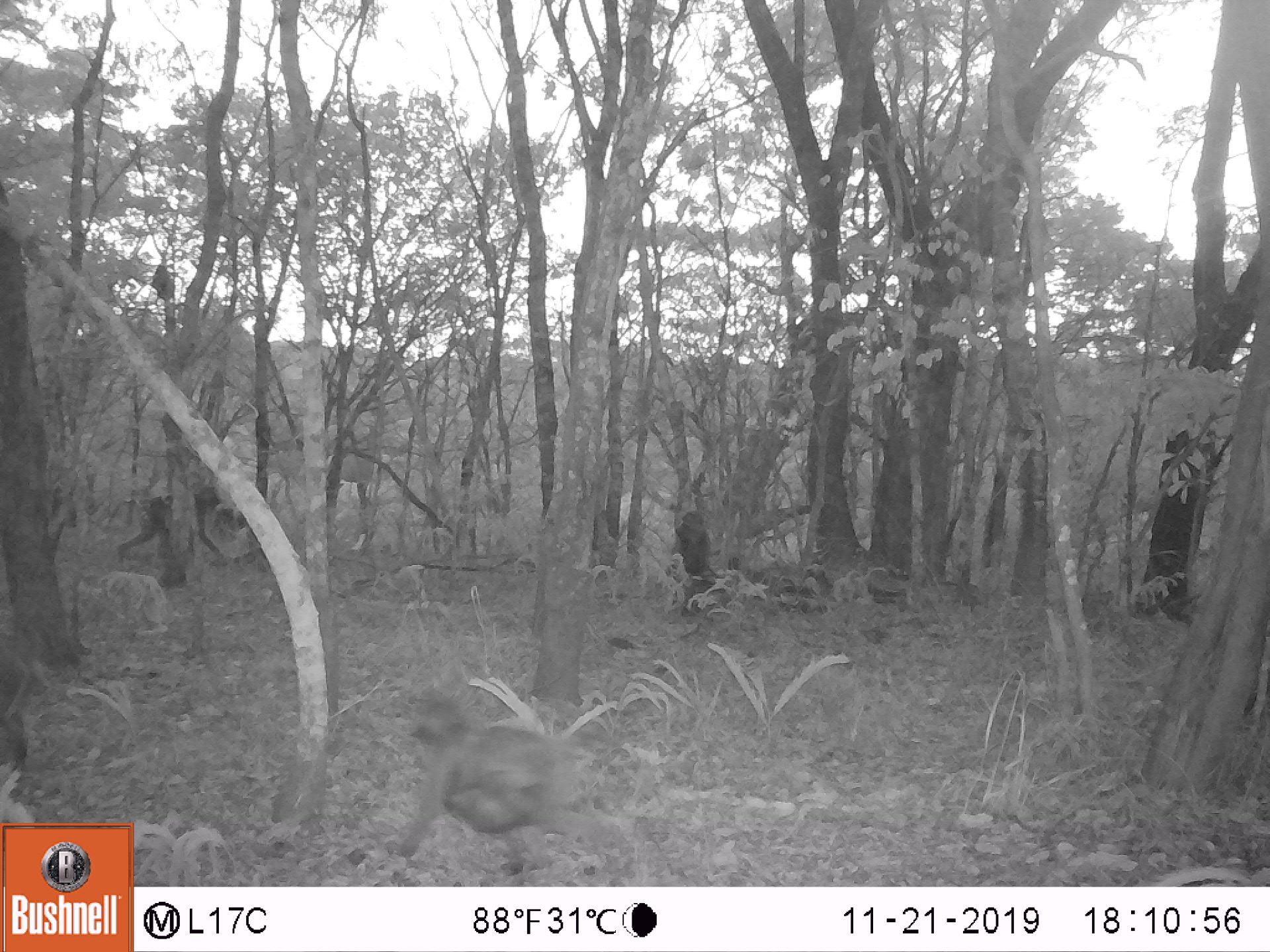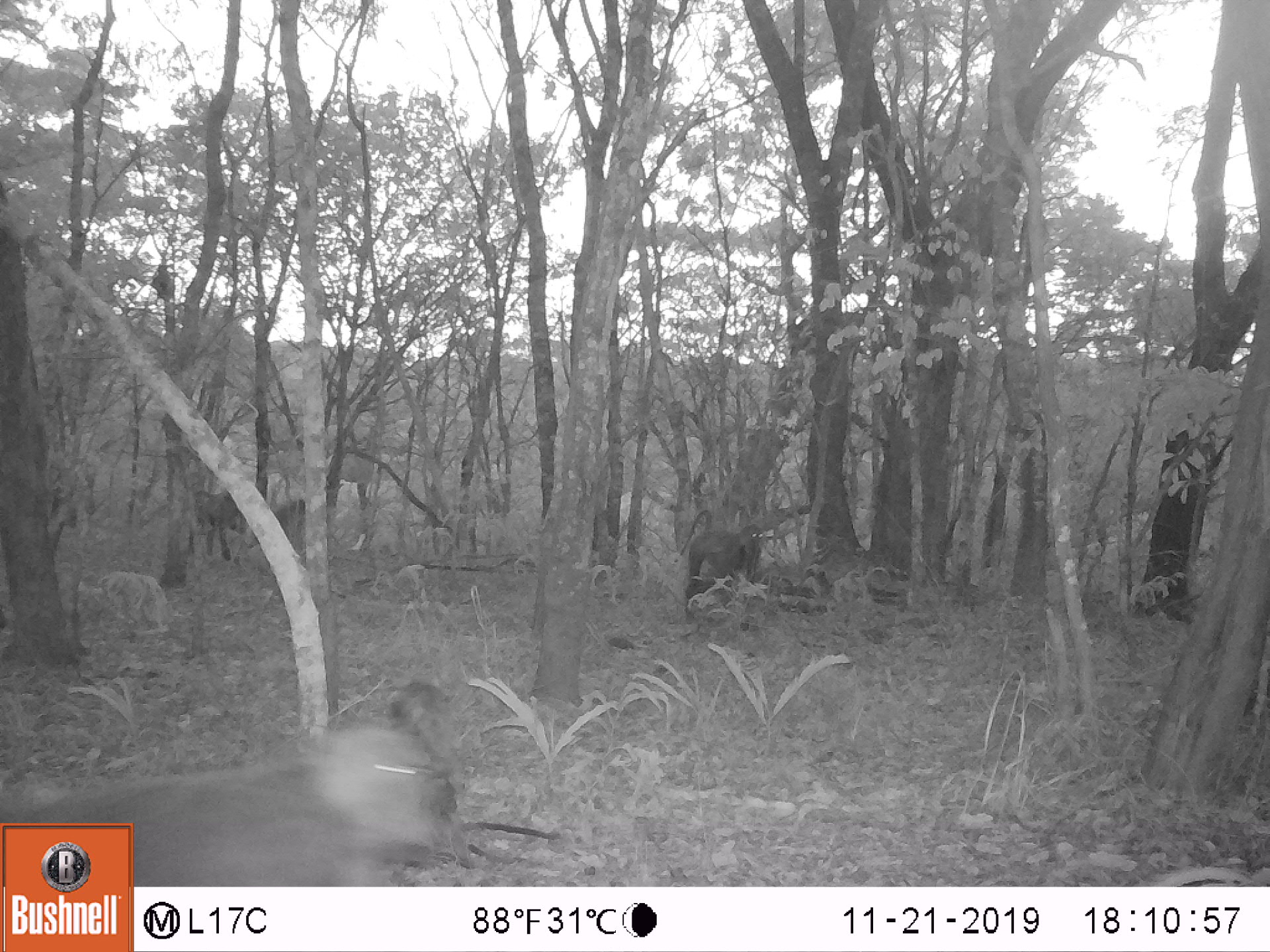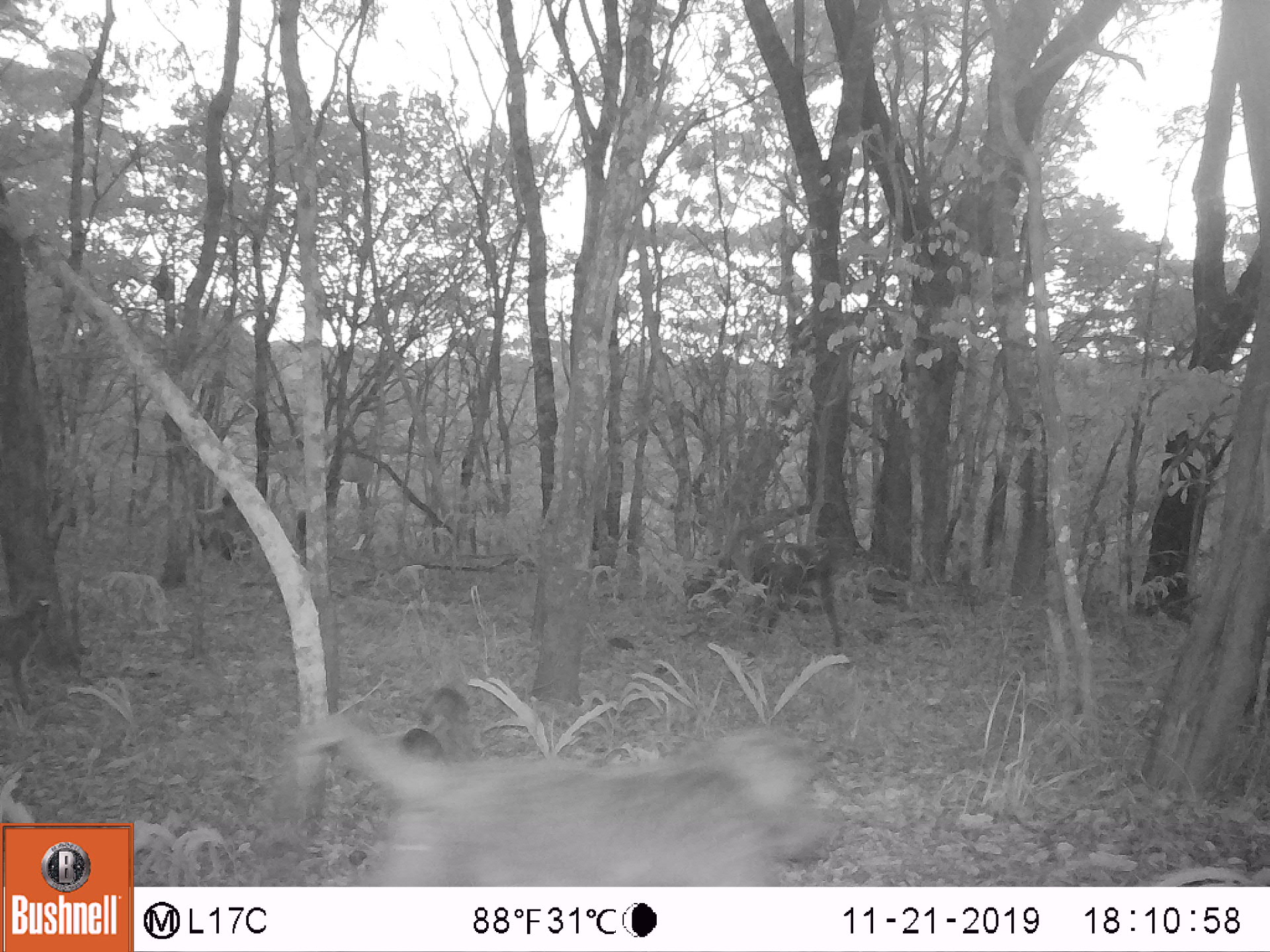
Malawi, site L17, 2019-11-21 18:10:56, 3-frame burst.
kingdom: Animalia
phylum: Chordata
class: Mammalia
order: Primates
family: Cercopithecidae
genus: Papio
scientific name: Papio cynocephalus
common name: yellow baboon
Yellow baboon (Papio cynocephalus), count 3.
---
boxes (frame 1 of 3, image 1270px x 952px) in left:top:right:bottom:
yellow baboon: 388:685:622:872; 111:484:224:570; 668:511:723:590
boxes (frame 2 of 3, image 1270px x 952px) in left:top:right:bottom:
yellow baboon: 136:715:460:883; 683:508:762:611; 182:486:251:562; 150:261:175:303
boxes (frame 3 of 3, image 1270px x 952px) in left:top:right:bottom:
yellow baboon: 285:717:831:878; 735:538:840:651